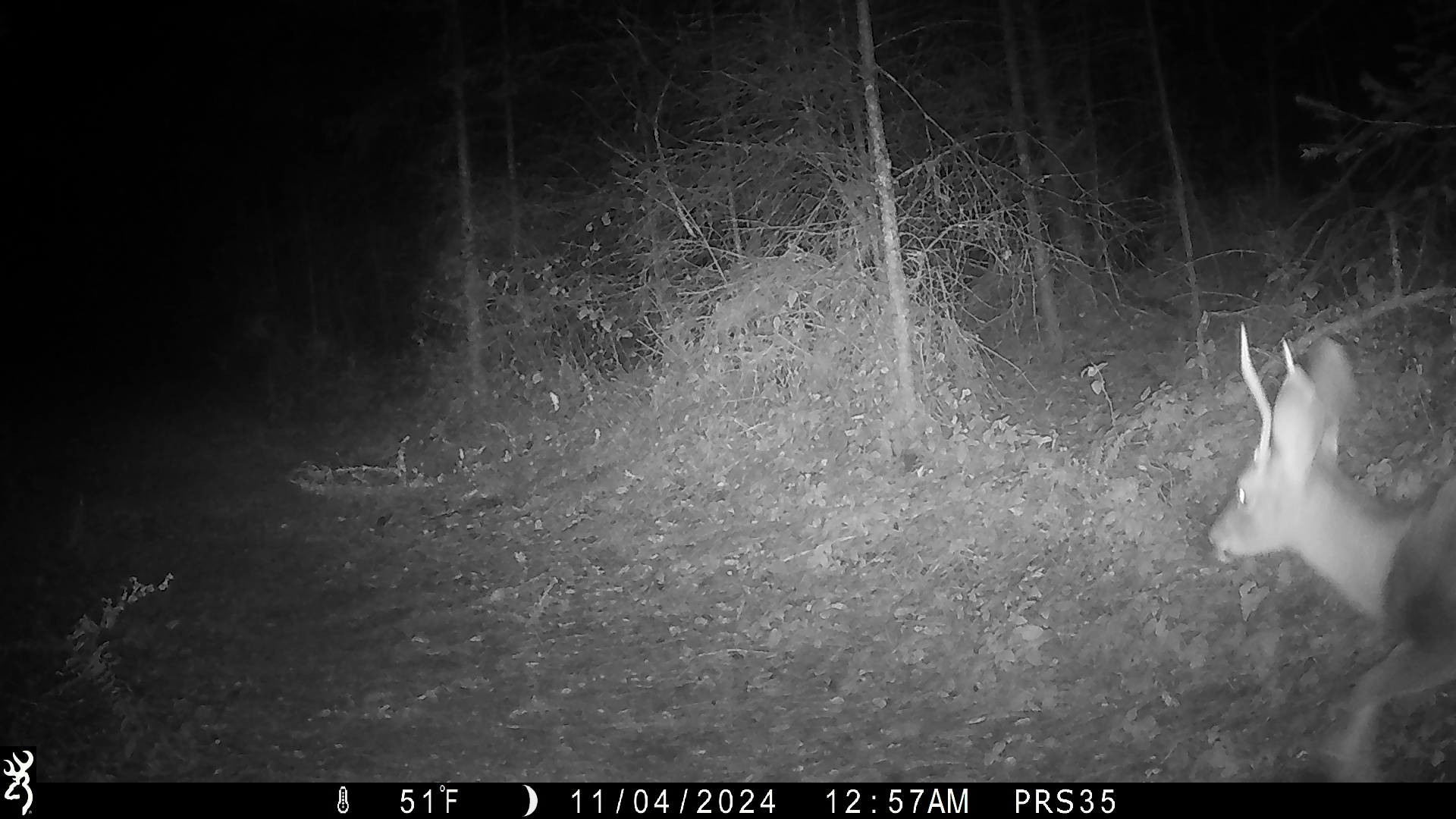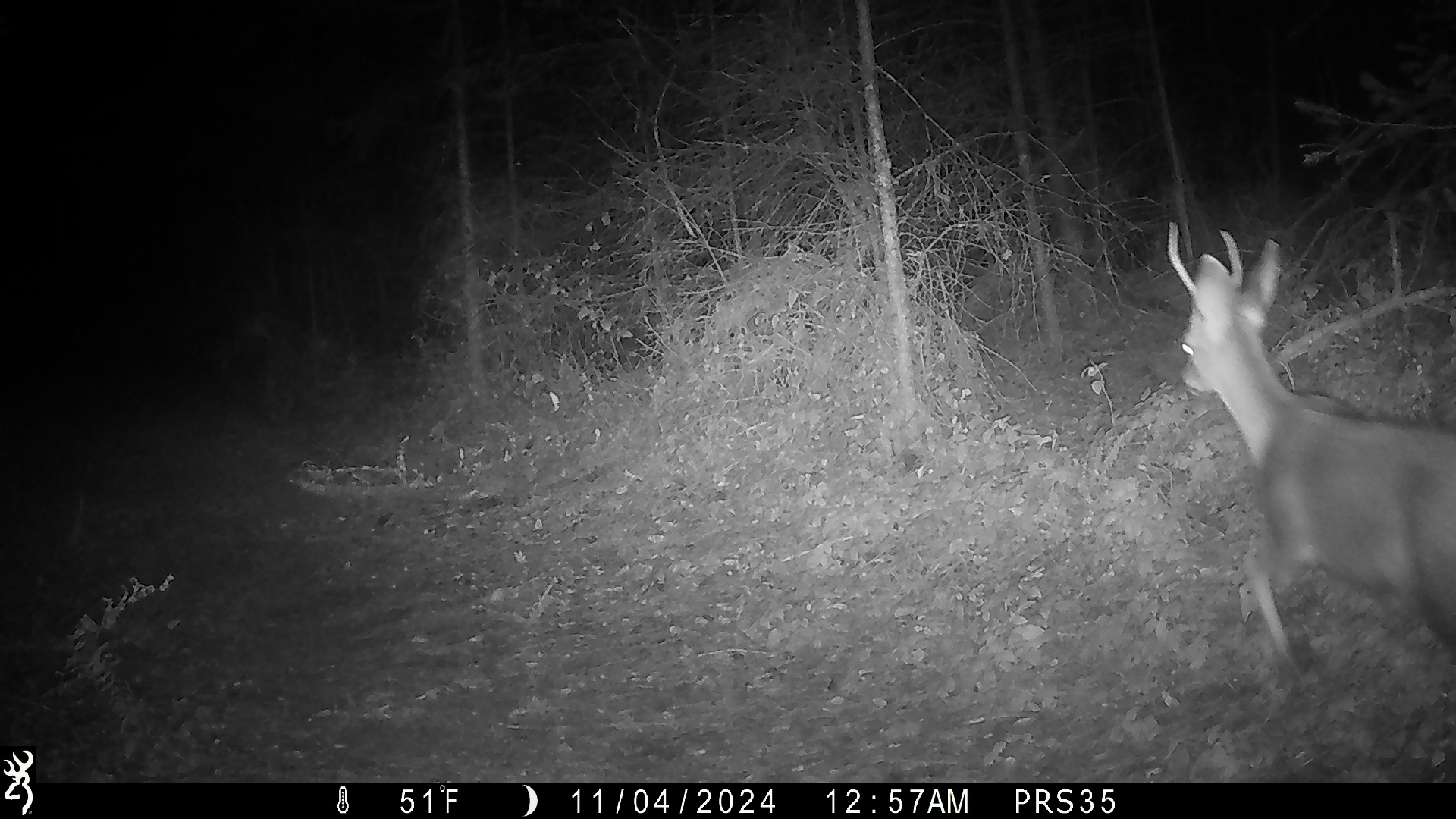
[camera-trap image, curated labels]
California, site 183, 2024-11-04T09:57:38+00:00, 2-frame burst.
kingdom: Animalia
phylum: Chordata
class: Mammalia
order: Artiodactyla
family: Cervidae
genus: Odocoileus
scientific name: Odocoileus hemionus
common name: mule deer